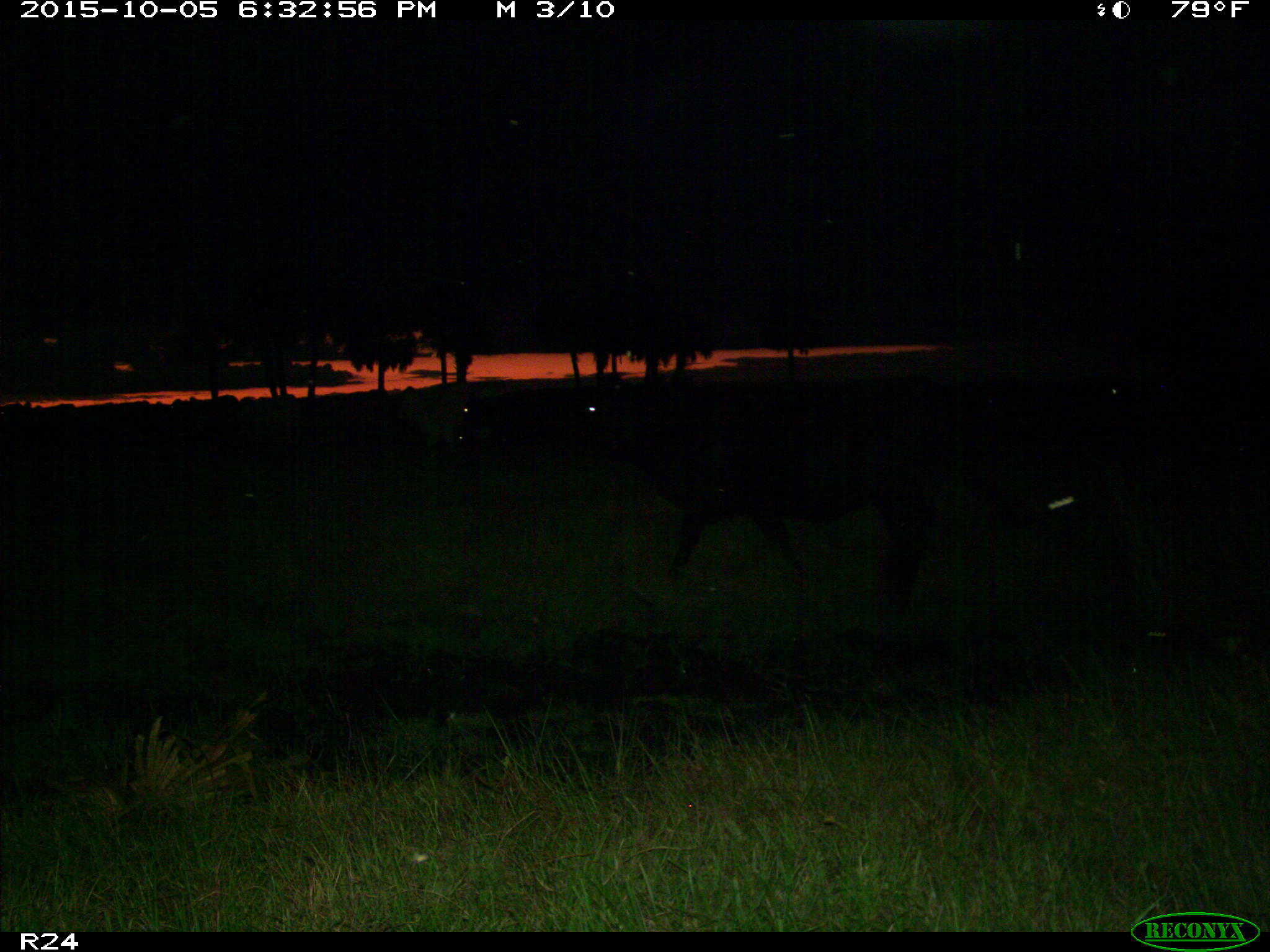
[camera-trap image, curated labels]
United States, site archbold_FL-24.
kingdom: Animalia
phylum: Chordata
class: Mammalia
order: Artiodactyla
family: Bovidae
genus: Bos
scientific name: Bos taurus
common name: domestic cow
Bos taurus (domestic cow).